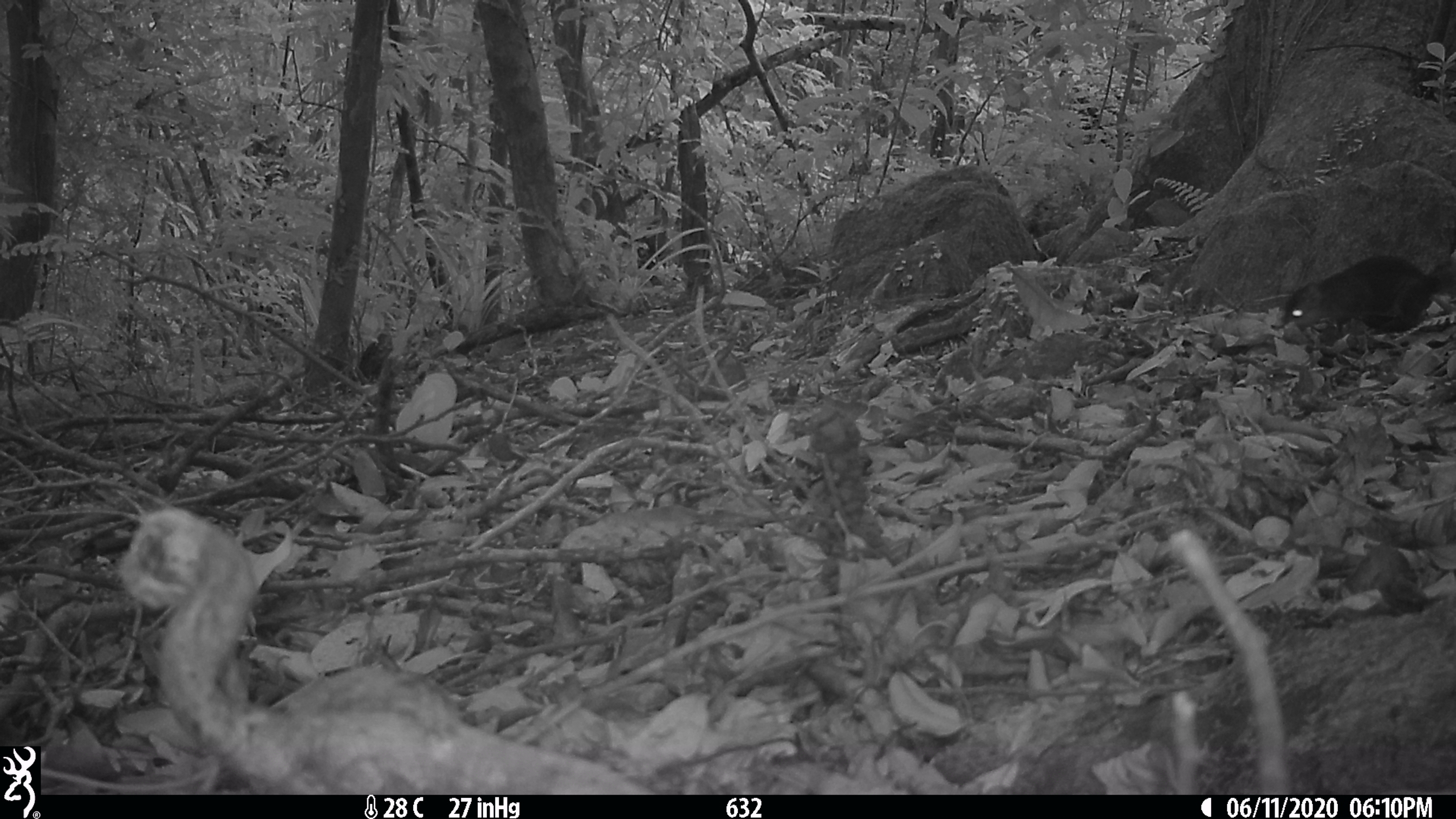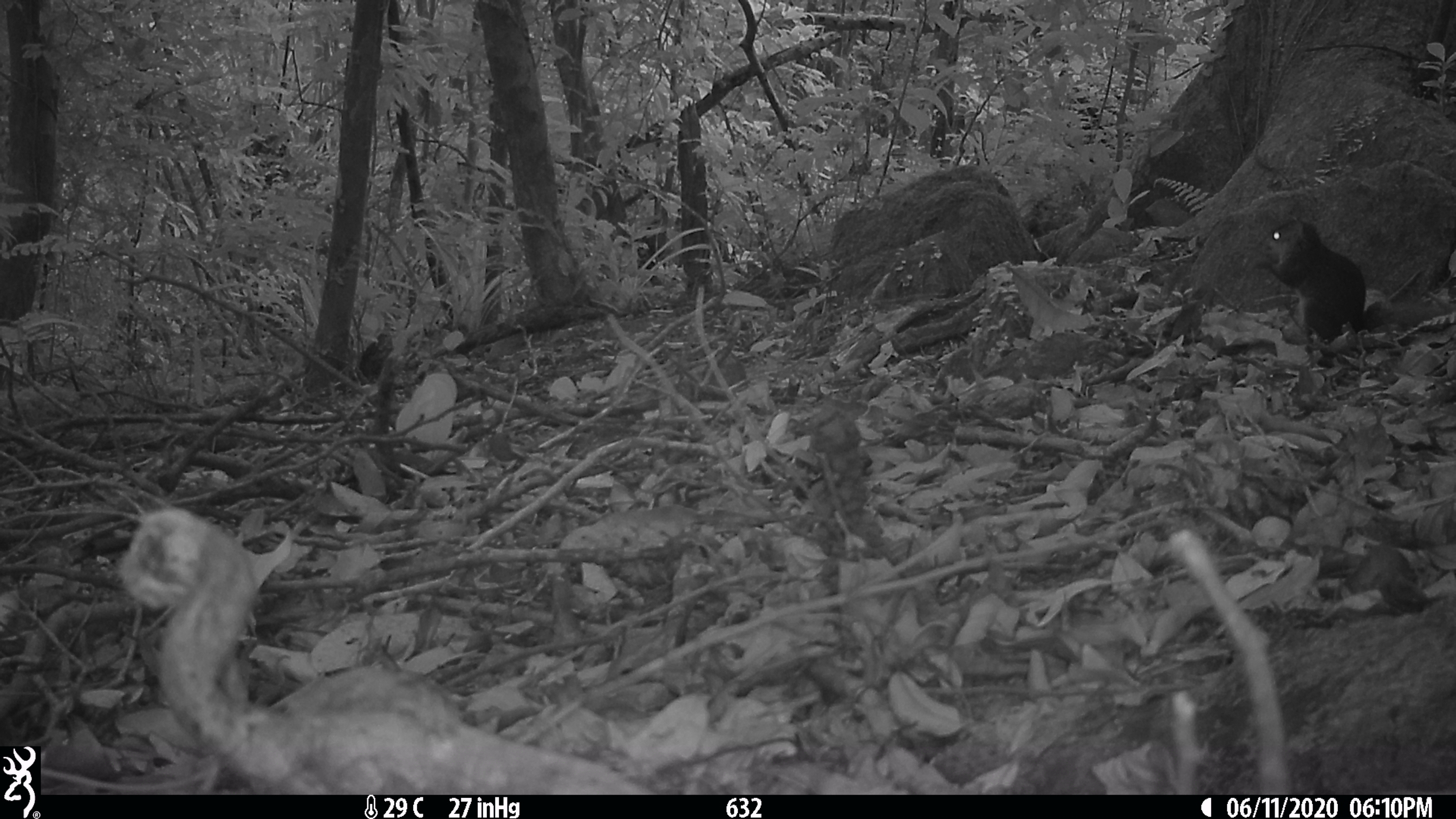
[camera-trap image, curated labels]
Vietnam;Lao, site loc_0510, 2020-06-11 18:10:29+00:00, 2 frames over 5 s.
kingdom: Animalia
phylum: Chordata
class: Mammalia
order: Rodentia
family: Sciuridae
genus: Dremomys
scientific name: Dremomys rufigenis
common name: red-cheeked squirrel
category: red cheeked squirrel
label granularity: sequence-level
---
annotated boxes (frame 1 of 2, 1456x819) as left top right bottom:
red cheeked squirrel: 1283 255 1456 335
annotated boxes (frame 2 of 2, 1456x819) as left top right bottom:
red cheeked squirrel: 1248 220 1454 344